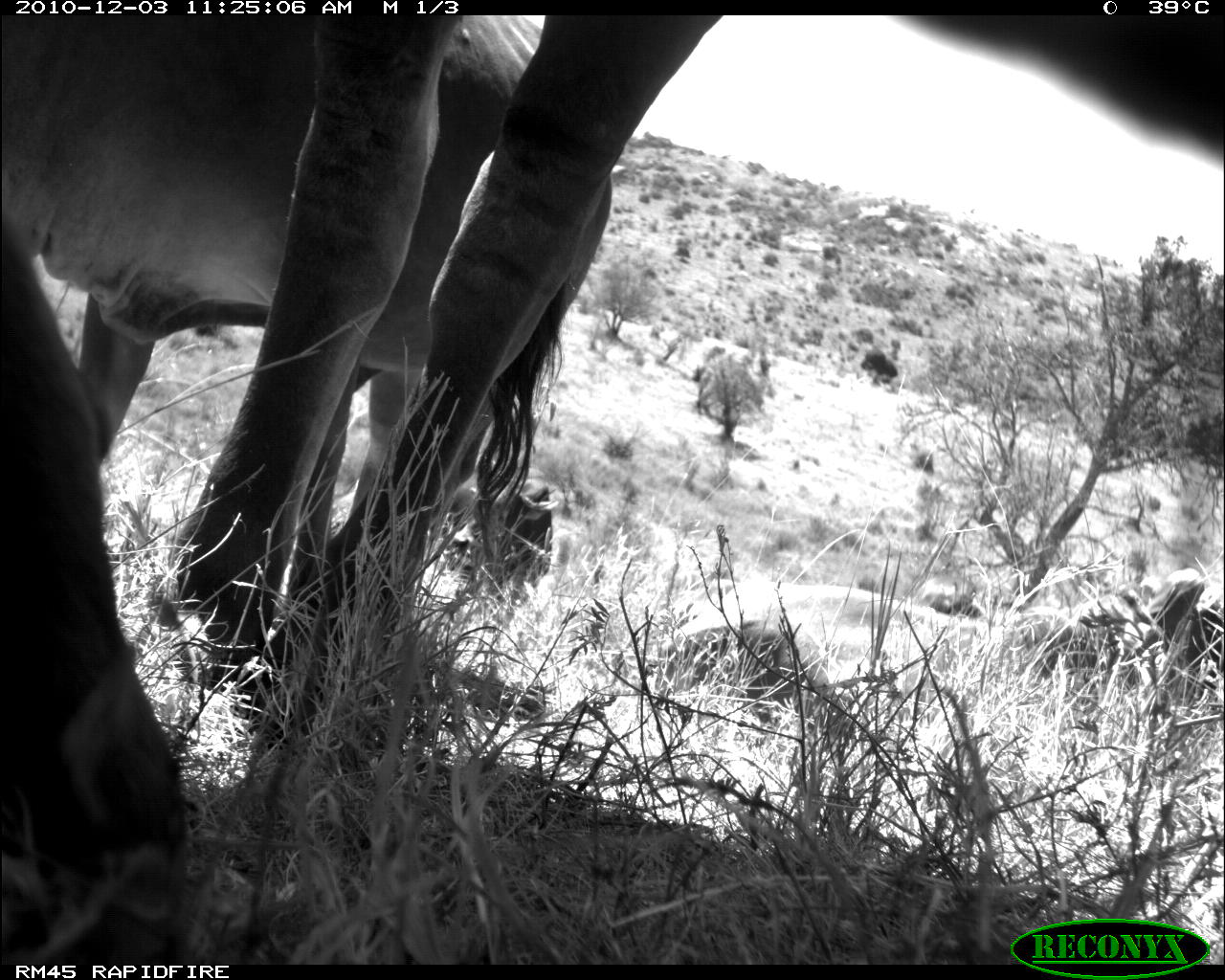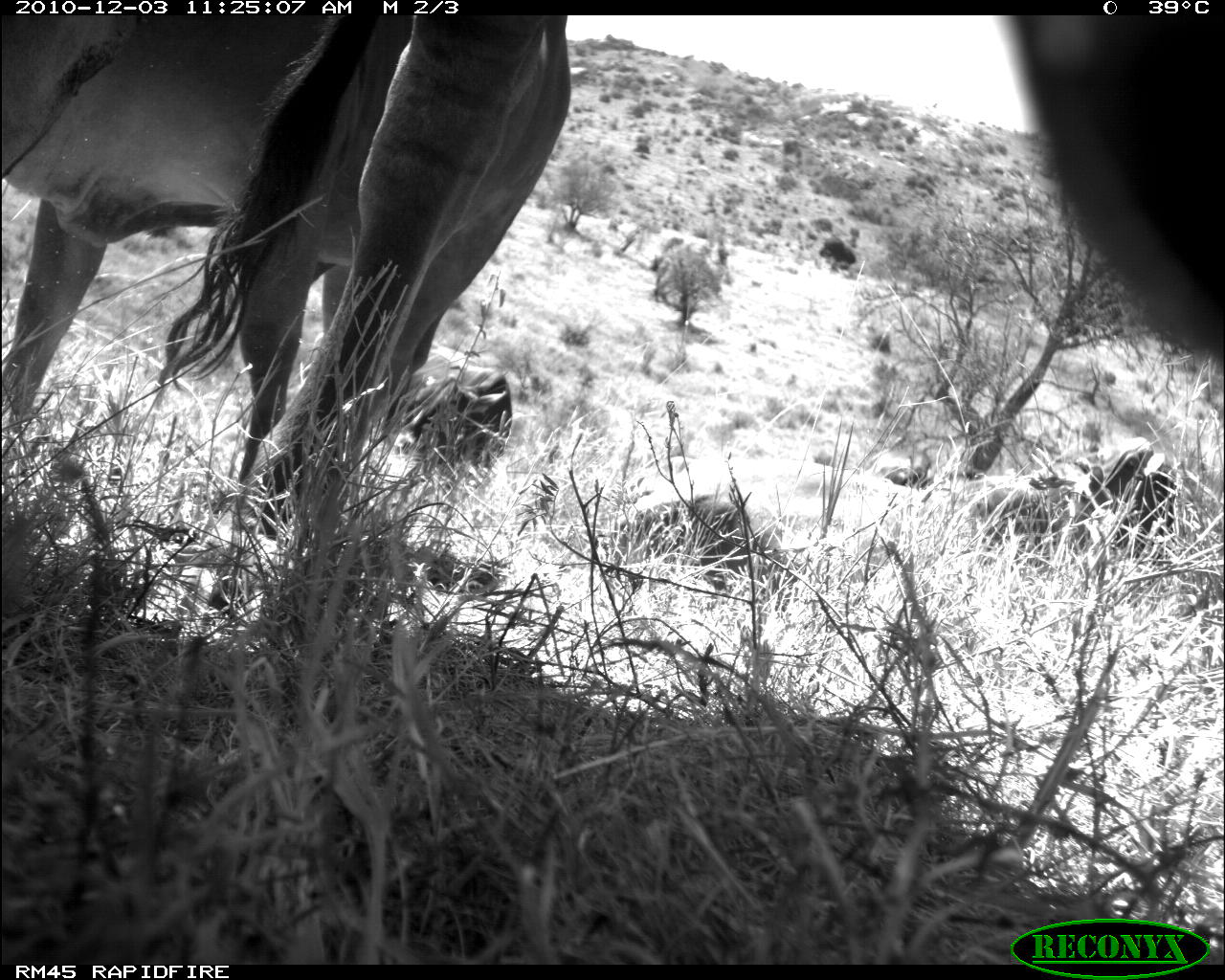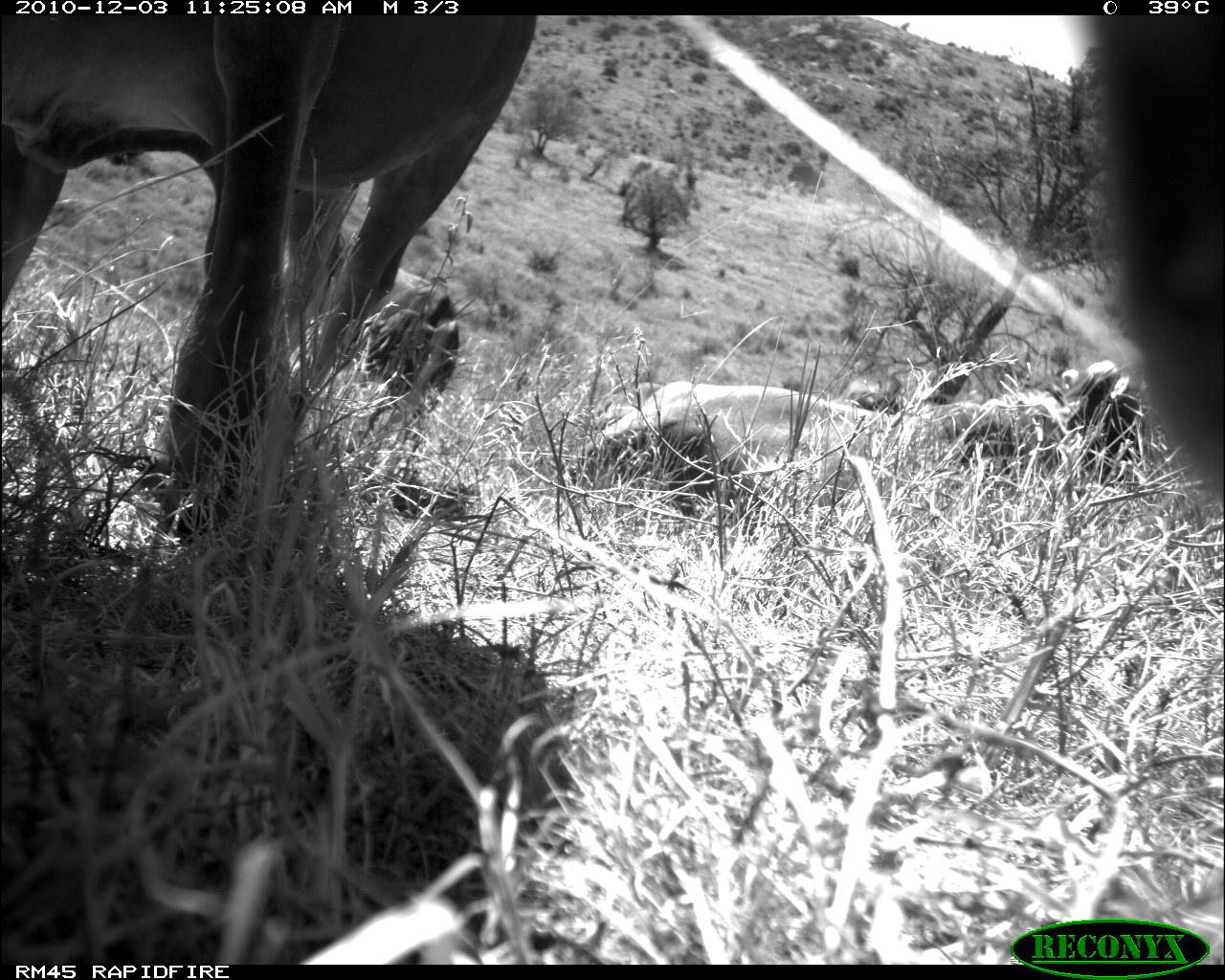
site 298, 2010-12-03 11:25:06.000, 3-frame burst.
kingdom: Animalia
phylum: Chordata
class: Mammalia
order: Artiodactyla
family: Bovidae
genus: Bos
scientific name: Bos taurus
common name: domestic cattle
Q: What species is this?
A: Bos taurus (domestic cattle).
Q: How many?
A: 3.